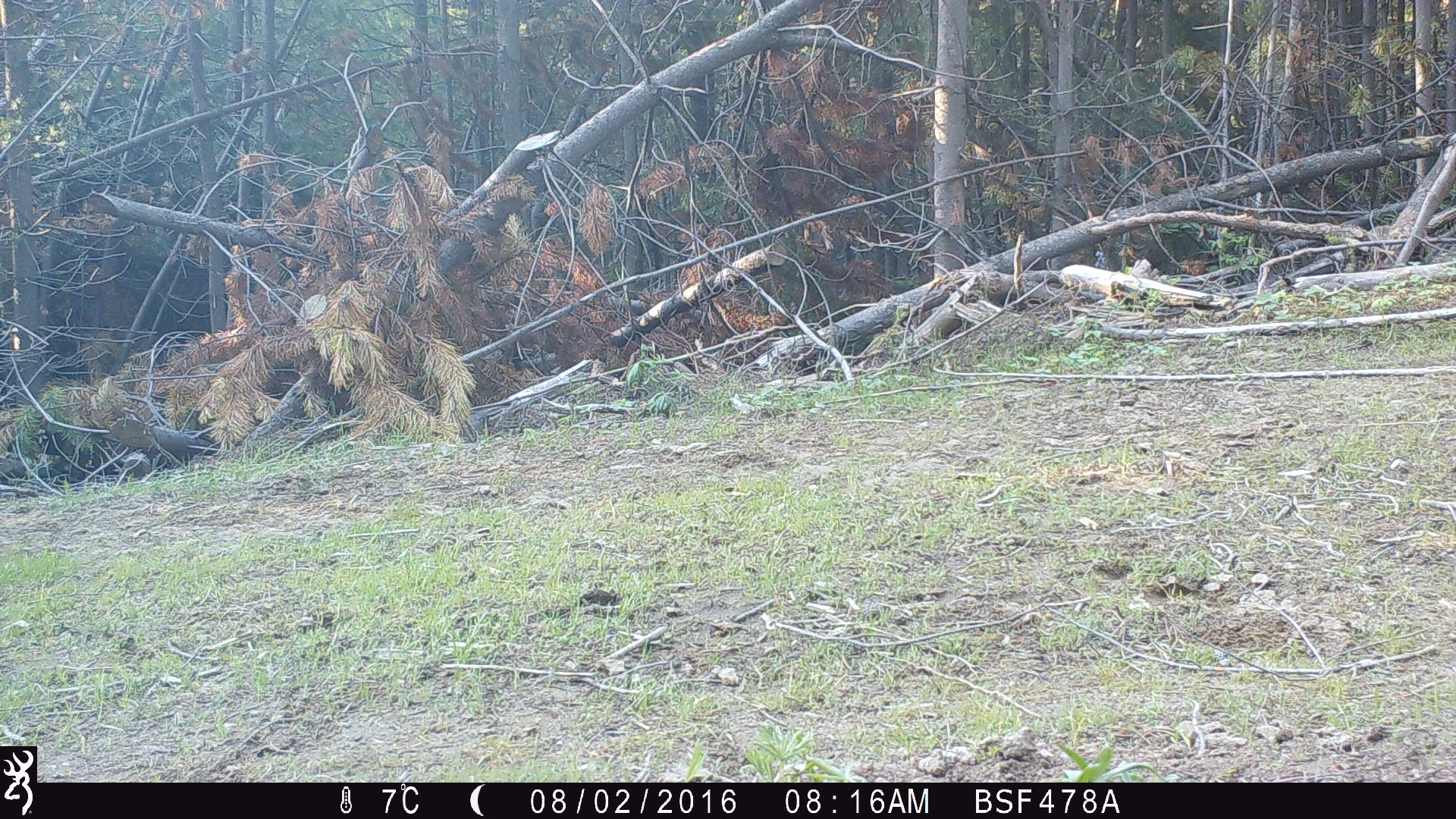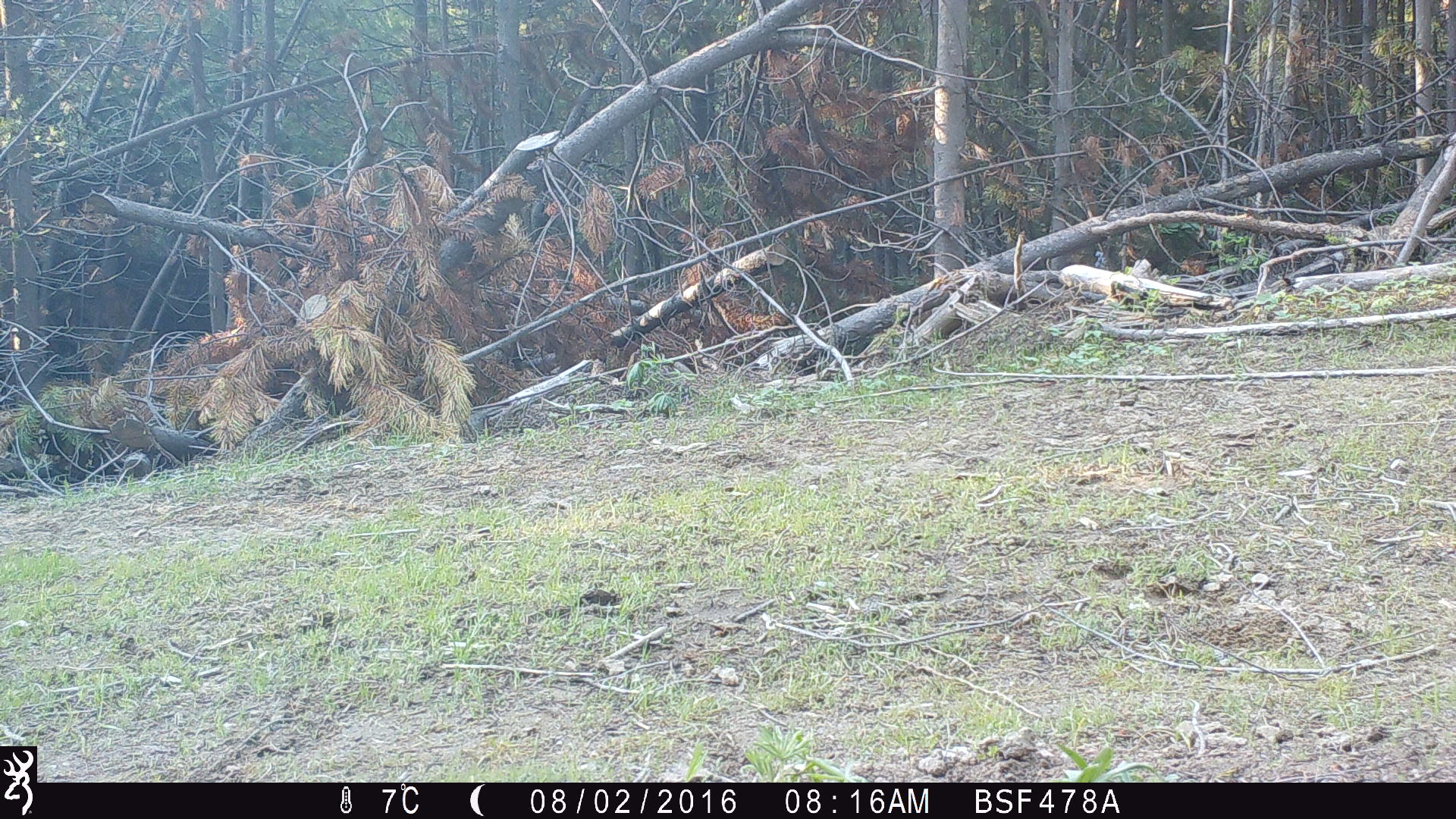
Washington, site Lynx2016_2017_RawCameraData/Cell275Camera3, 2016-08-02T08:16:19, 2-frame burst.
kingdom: Animalia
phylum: Chordata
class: Mammalia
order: Artiodactyla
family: Bovidae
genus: Bos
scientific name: Bos taurus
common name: domestic cattle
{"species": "domestic cattle (Bos taurus)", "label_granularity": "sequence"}